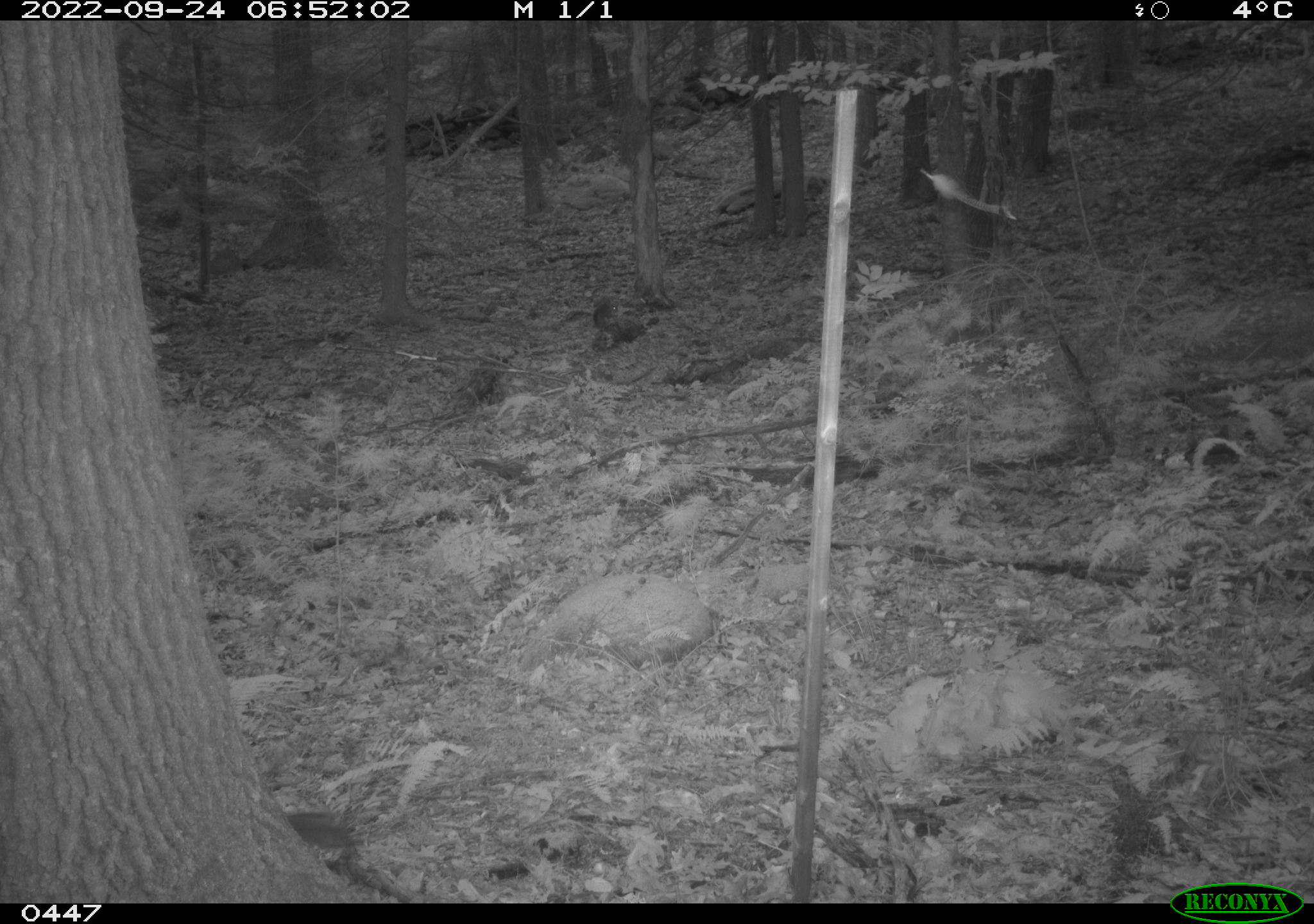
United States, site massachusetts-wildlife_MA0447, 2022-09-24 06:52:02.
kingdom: Animalia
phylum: Chordata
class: Mammalia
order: Rodentia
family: Sciuridae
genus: Sciurus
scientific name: Sciurus carolinensis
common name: gray squirrel